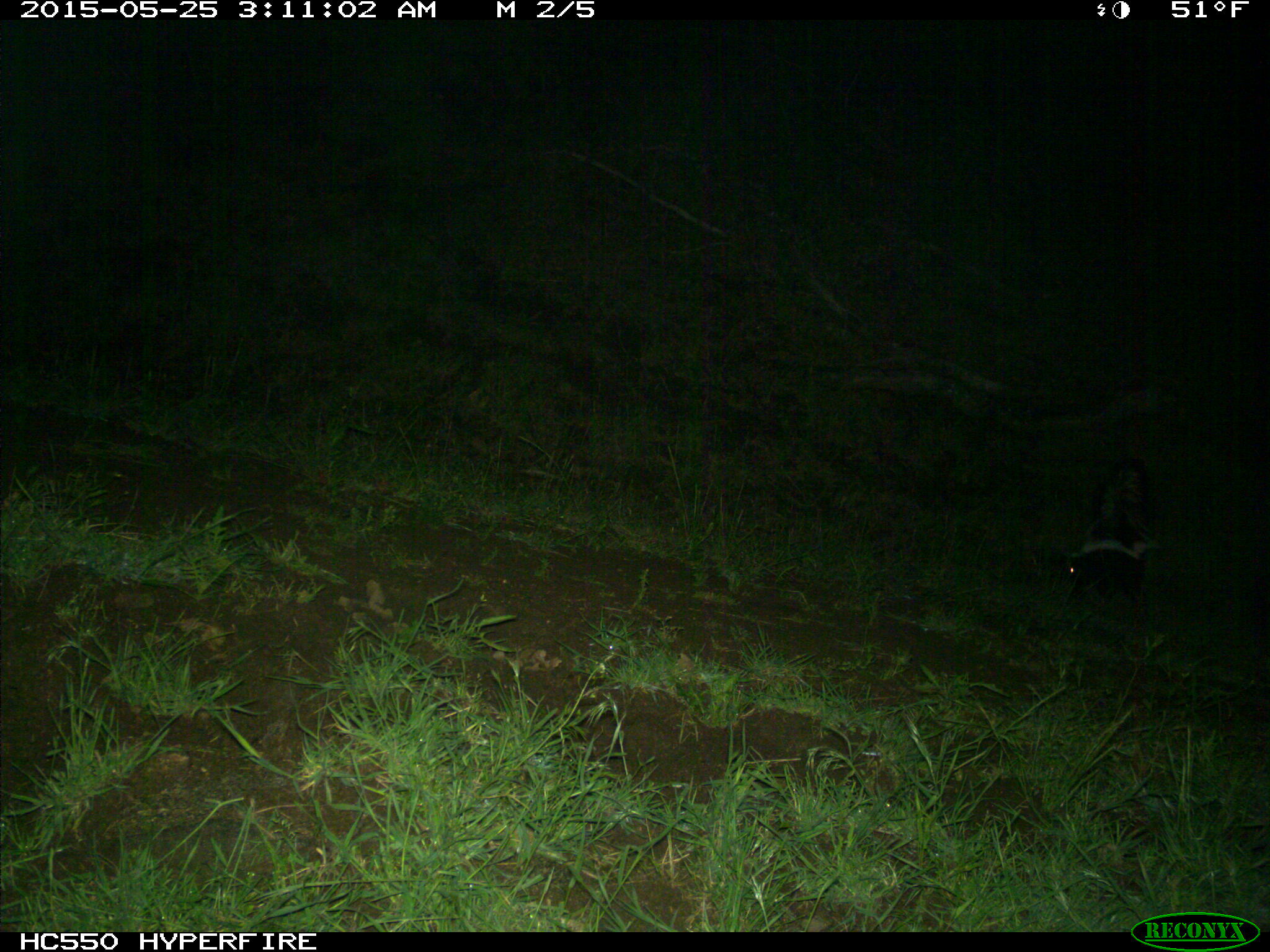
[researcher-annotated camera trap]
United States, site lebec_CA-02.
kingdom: Animalia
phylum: Chordata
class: Mammalia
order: Carnivora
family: Mephitidae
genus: Mephitis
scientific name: Mephitis mephitis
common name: striped skunk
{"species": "Mephitis mephitis (striped skunk)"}